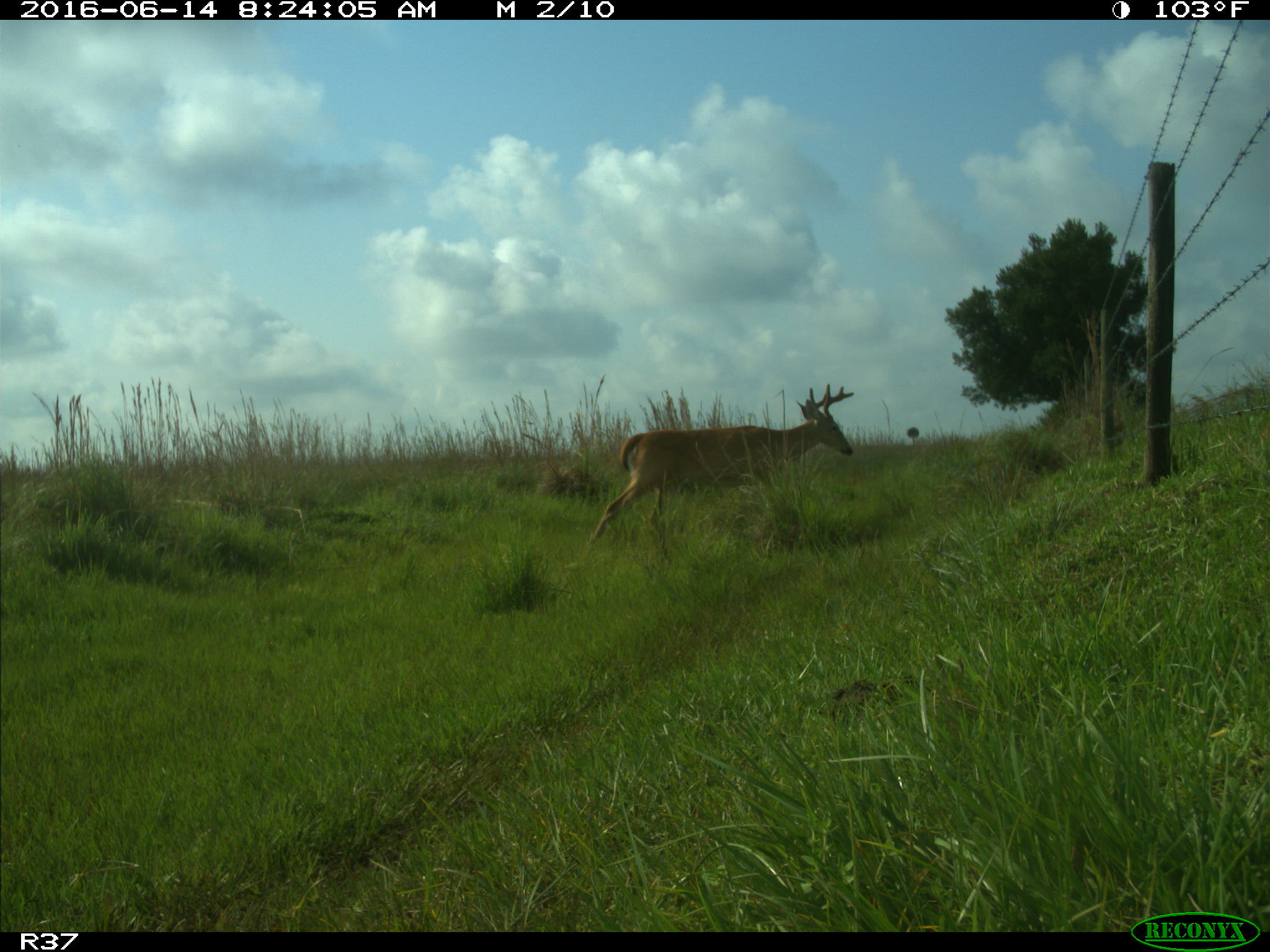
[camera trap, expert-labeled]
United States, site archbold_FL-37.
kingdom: Animalia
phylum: Chordata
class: Mammalia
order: Artiodactyla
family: Cervidae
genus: Odocoileus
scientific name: Odocoileus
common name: deer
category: unidentified deer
Unidentified deer (deer) (Odocoileus).